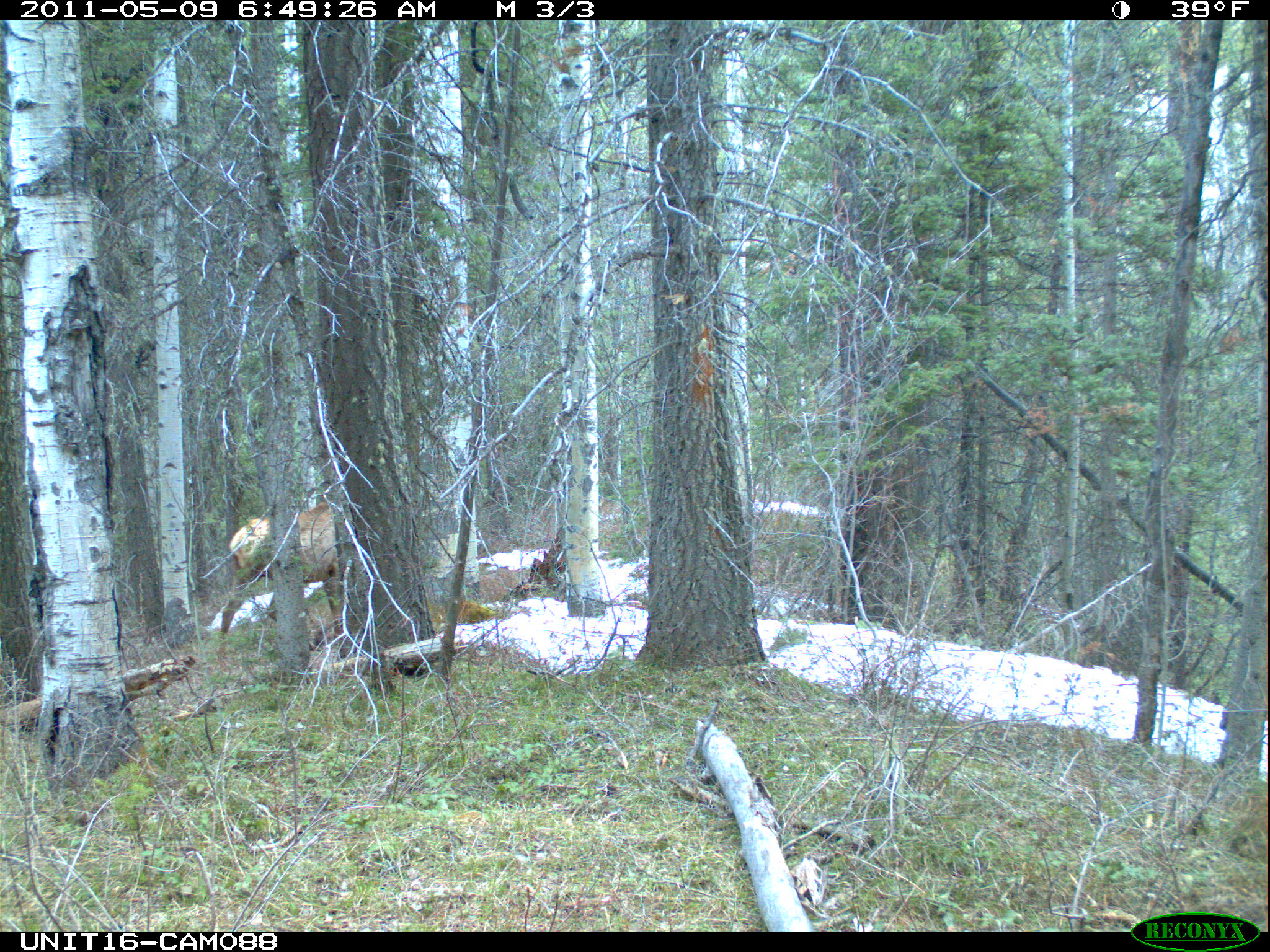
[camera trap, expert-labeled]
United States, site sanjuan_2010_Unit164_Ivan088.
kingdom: Animalia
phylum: Chordata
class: Mammalia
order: Artiodactyla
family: Cervidae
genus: Cervus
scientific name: Cervus elaphus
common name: red deer